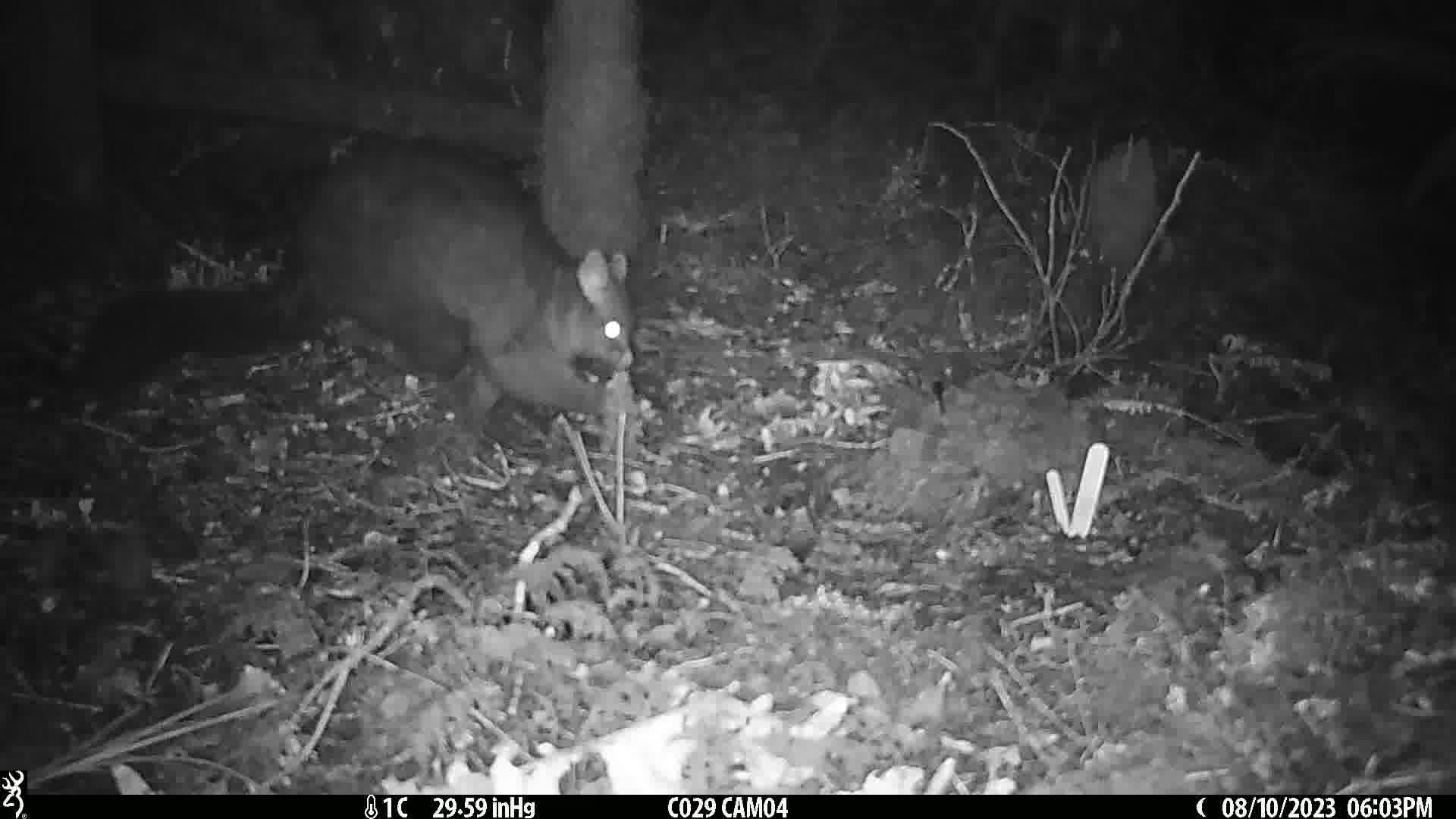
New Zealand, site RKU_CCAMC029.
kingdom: Animalia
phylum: Chordata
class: Mammalia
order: Diprotodontia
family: Phalangeridae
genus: Trichosurus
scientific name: Trichosurus vulpecula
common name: common brushtail possum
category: possum